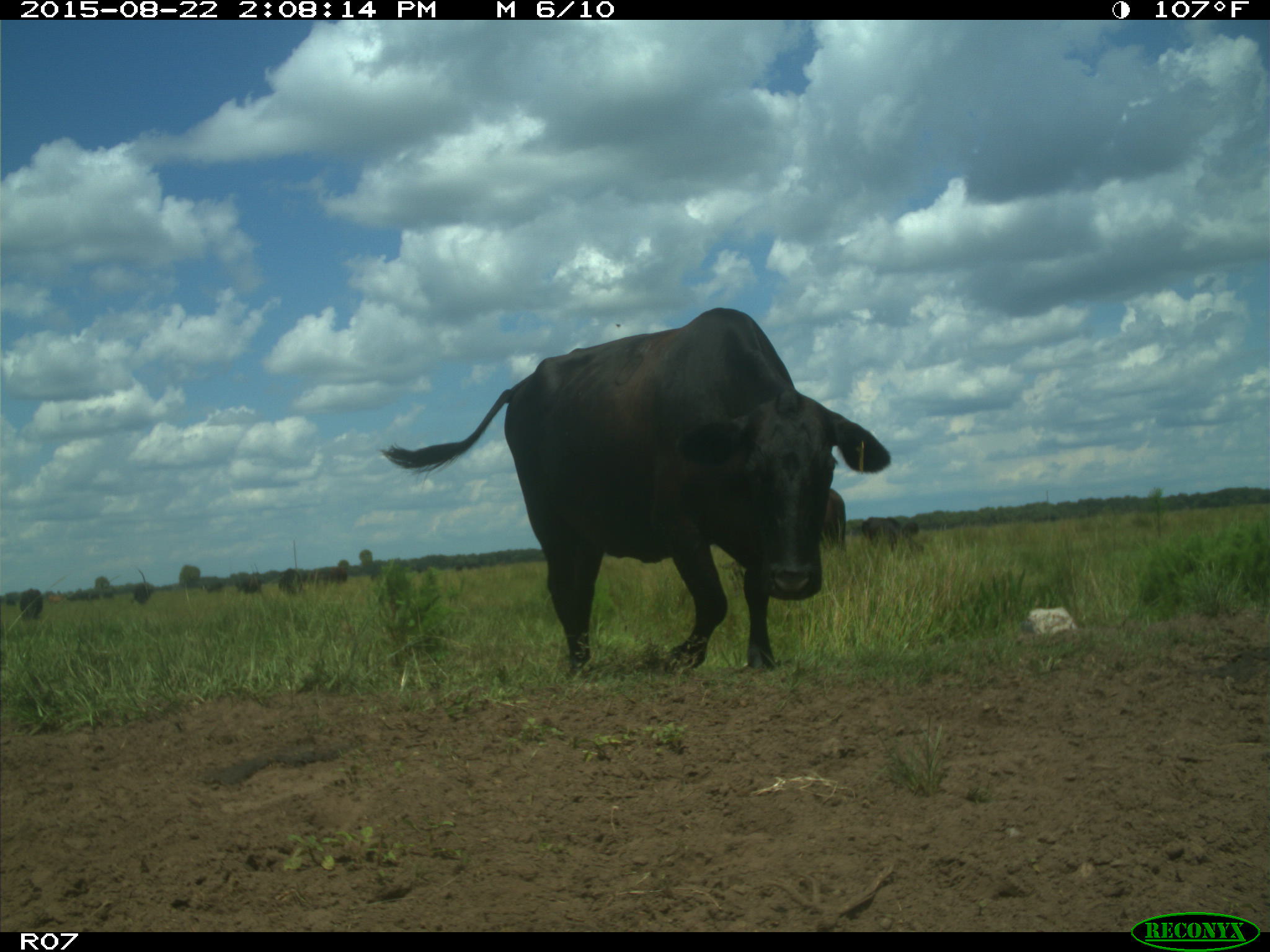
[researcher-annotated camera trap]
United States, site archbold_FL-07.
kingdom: Animalia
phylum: Chordata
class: Mammalia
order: Artiodactyla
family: Bovidae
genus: Bos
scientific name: Bos taurus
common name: domestic cow